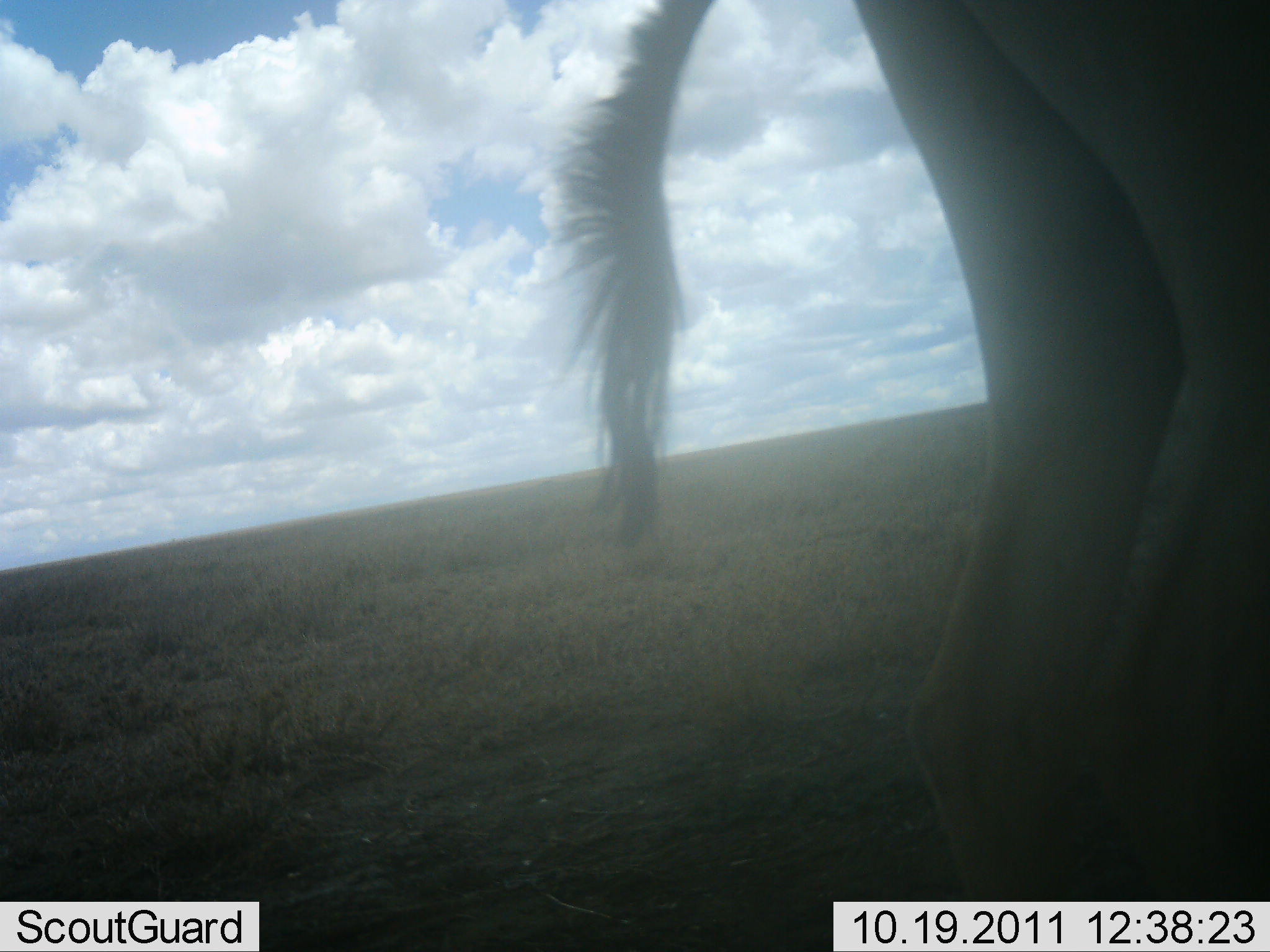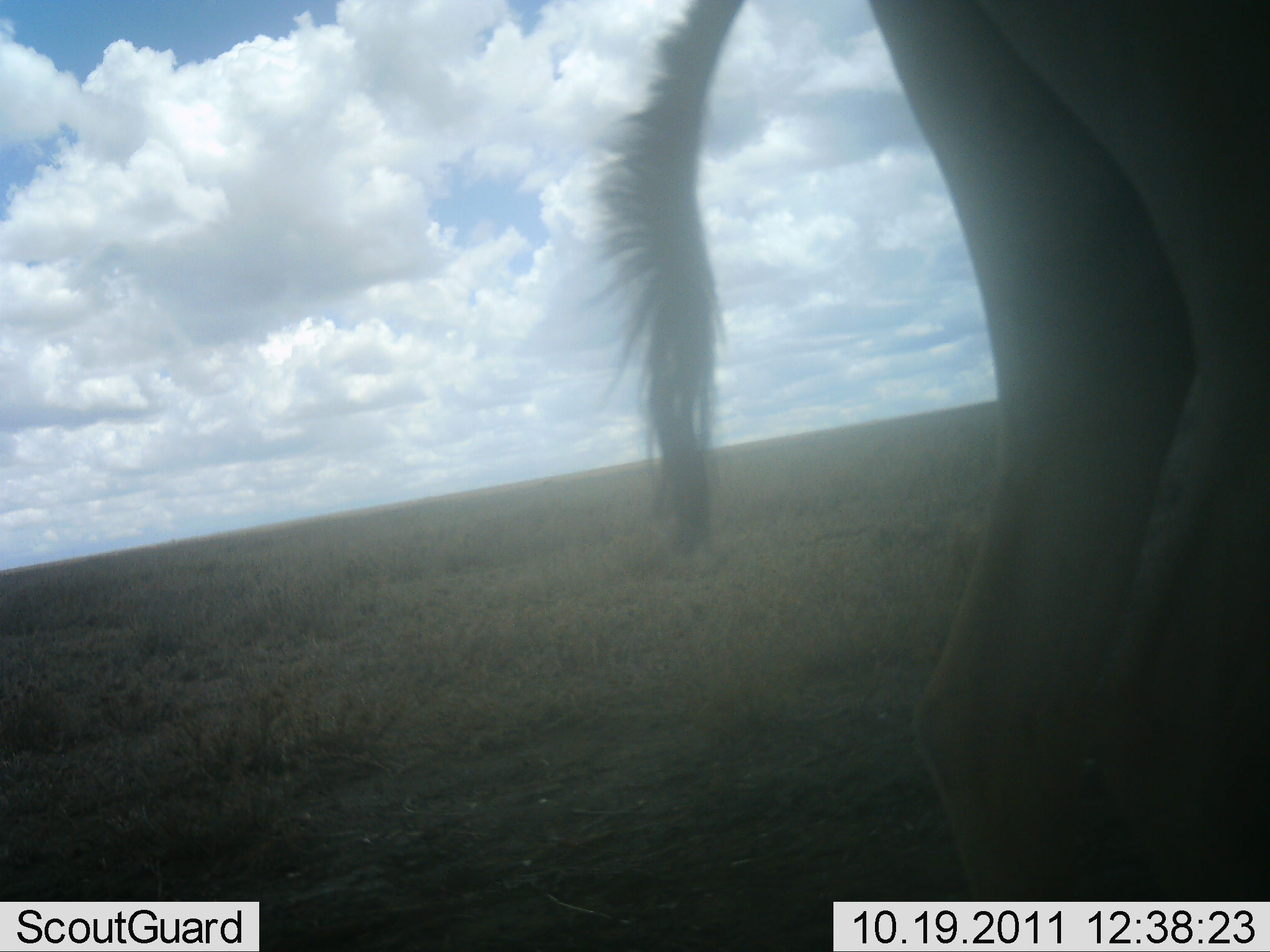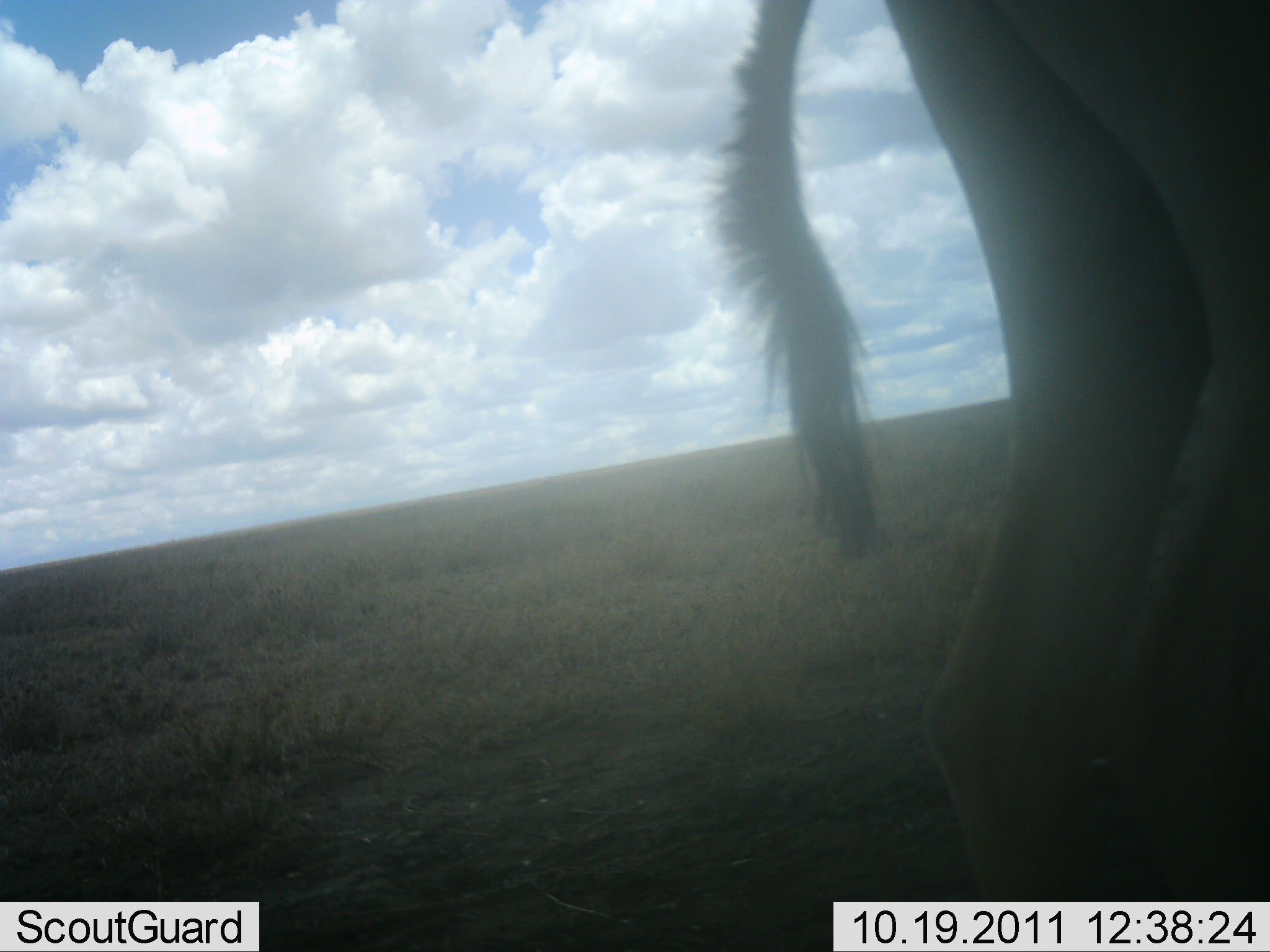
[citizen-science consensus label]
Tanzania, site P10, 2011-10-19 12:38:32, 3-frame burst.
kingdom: Animalia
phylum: Chordata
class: Mammalia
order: Artiodactyla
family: Bovidae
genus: Alcelaphus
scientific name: Alcelaphus buselaphus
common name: hartebeest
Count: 1.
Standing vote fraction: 100%.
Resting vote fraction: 0%.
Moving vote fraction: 0%.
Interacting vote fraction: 0%.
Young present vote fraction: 0%.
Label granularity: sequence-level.